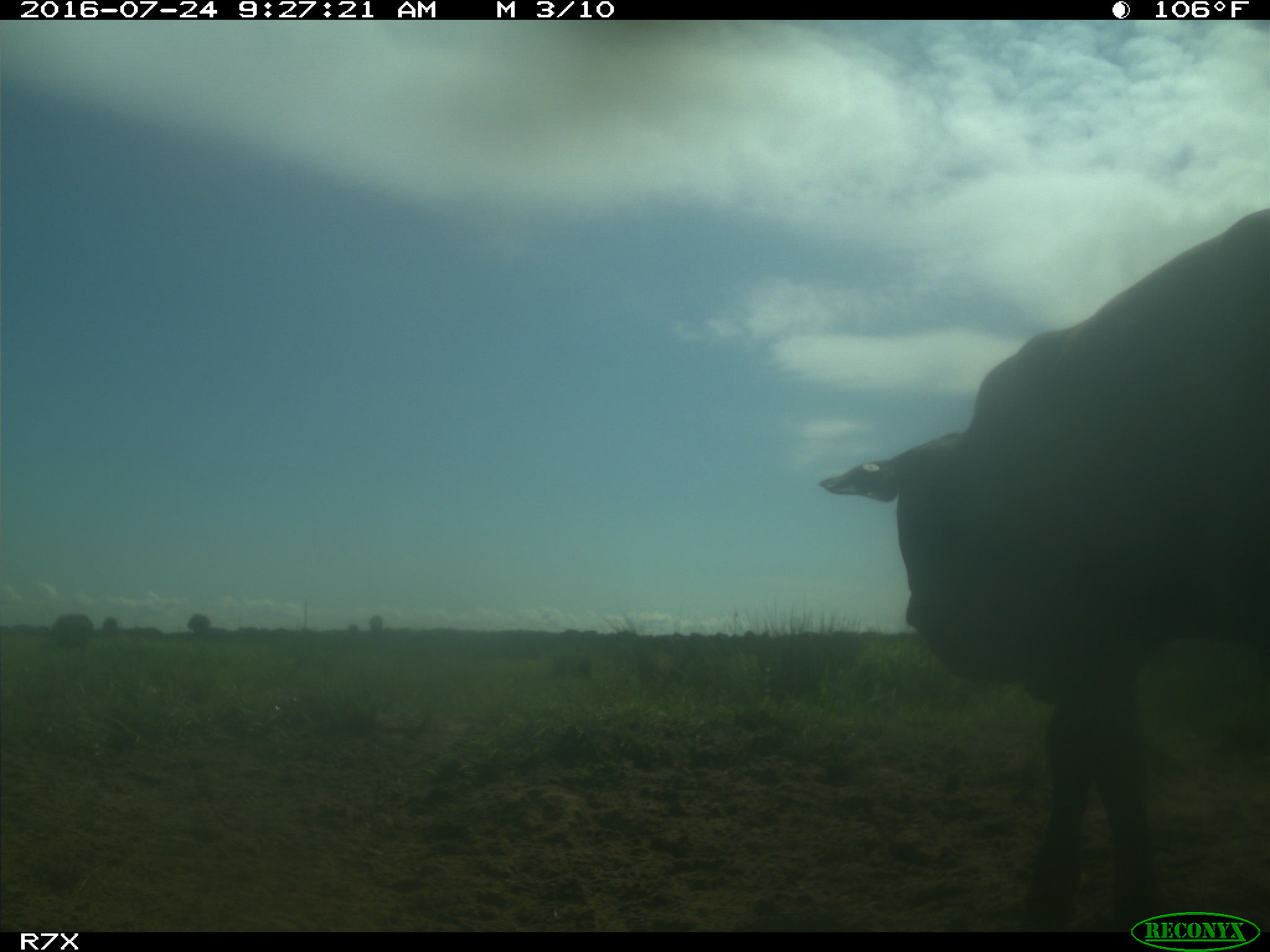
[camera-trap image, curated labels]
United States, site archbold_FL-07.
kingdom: Animalia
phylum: Chordata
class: Mammalia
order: Artiodactyla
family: Bovidae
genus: Bos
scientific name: Bos taurus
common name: domestic cow